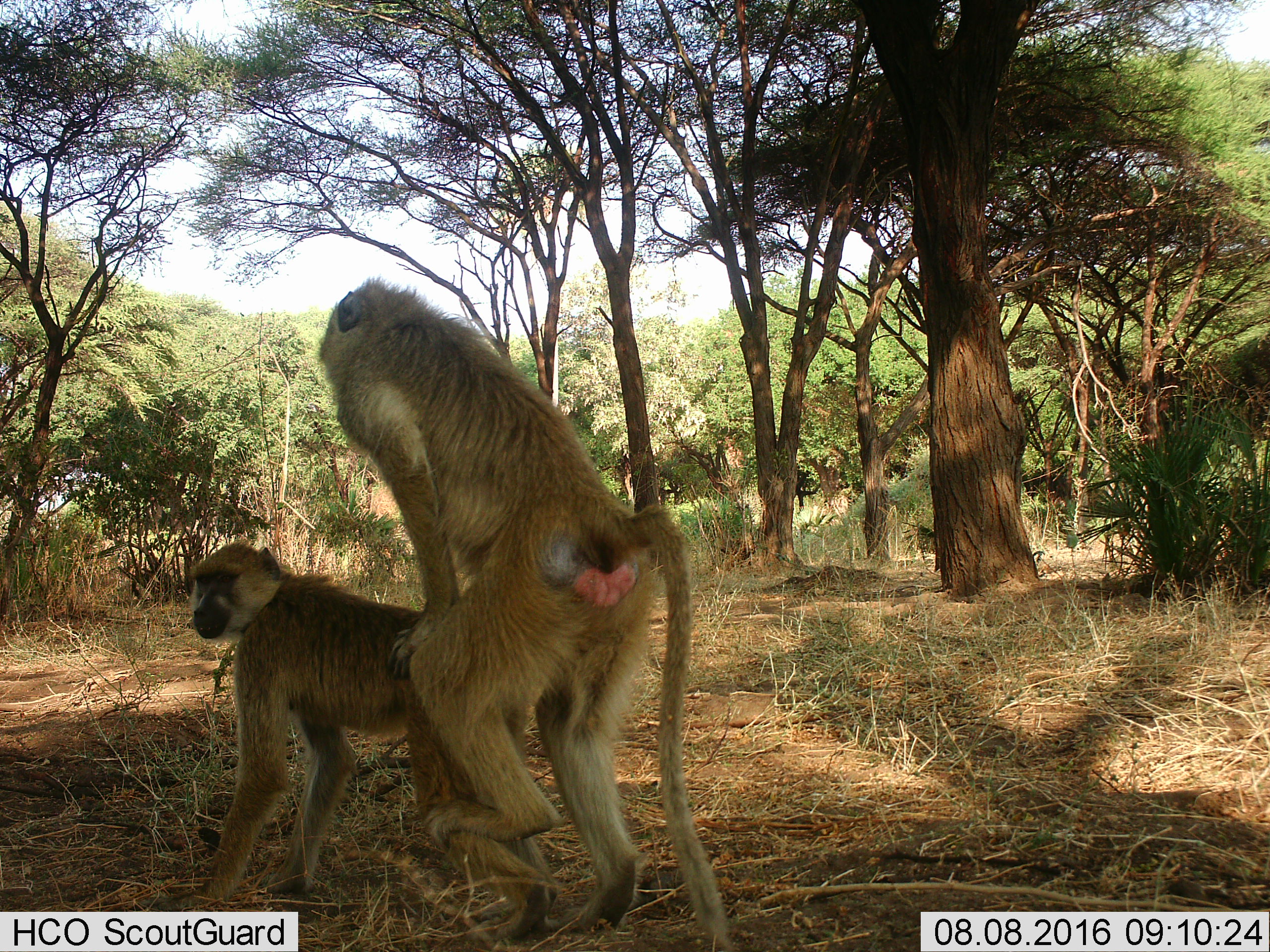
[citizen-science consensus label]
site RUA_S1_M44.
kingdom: Animalia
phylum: Chordata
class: Mammalia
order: Primates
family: Cercopithecidae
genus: Papio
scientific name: Papio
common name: baboon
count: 2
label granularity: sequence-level